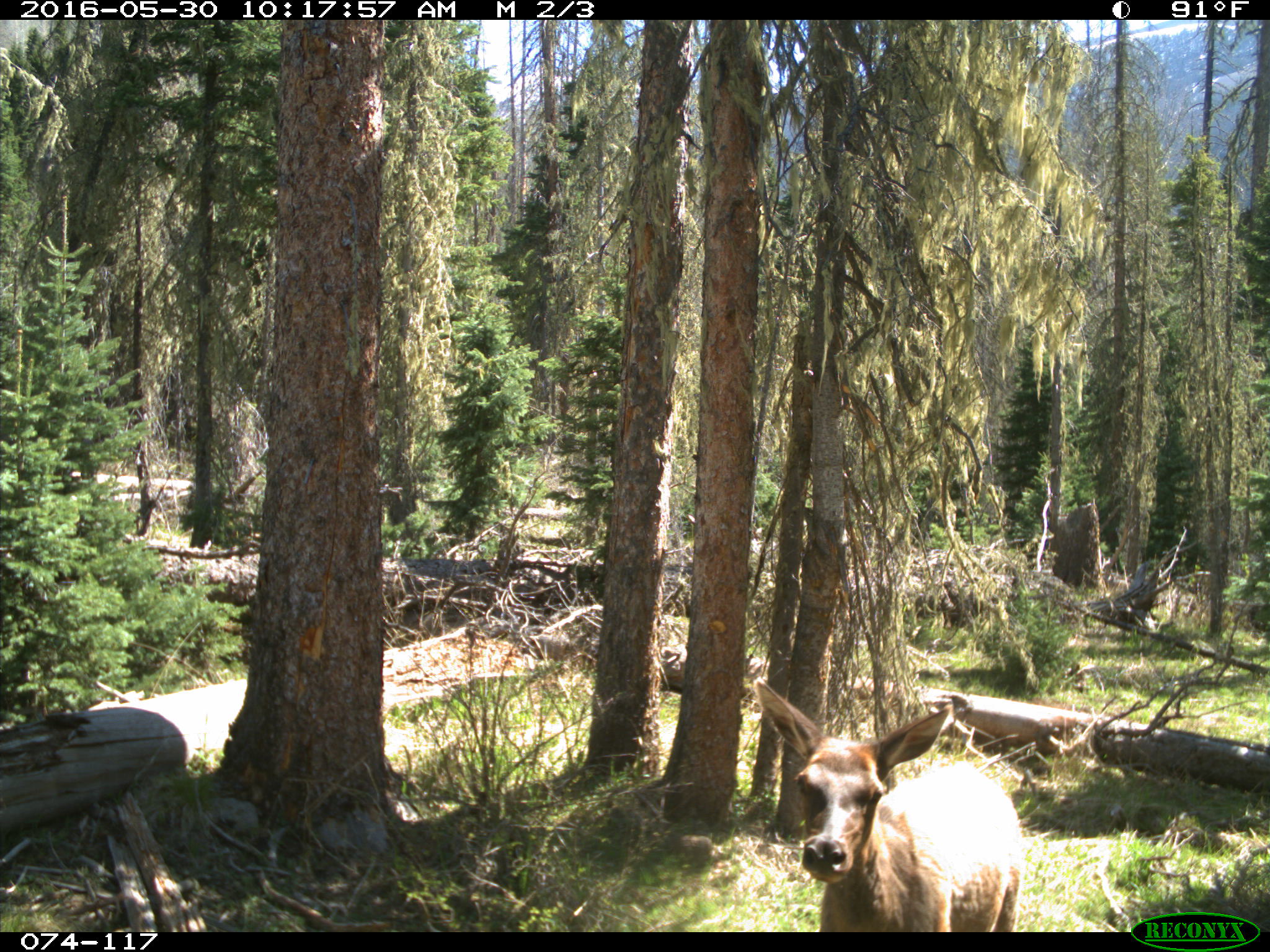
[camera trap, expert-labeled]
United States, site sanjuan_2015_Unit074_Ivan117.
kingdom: Animalia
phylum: Chordata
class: Mammalia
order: Artiodactyla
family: Cervidae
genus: Cervus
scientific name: Cervus elaphus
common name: red deer